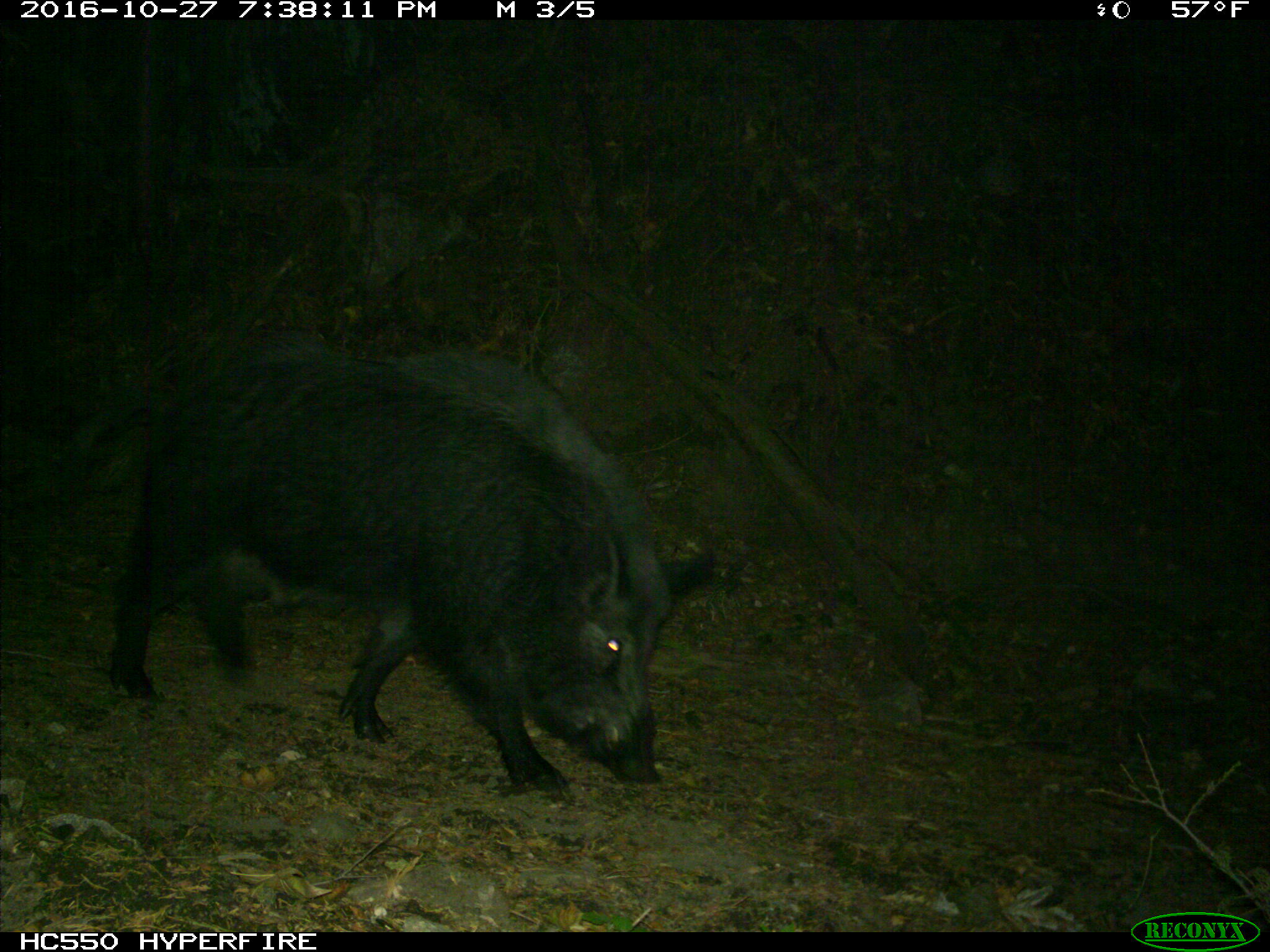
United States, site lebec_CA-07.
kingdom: Animalia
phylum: Chordata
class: Mammalia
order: Artiodactyla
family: Suidae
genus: Sus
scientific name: Sus scrofa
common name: wild boar